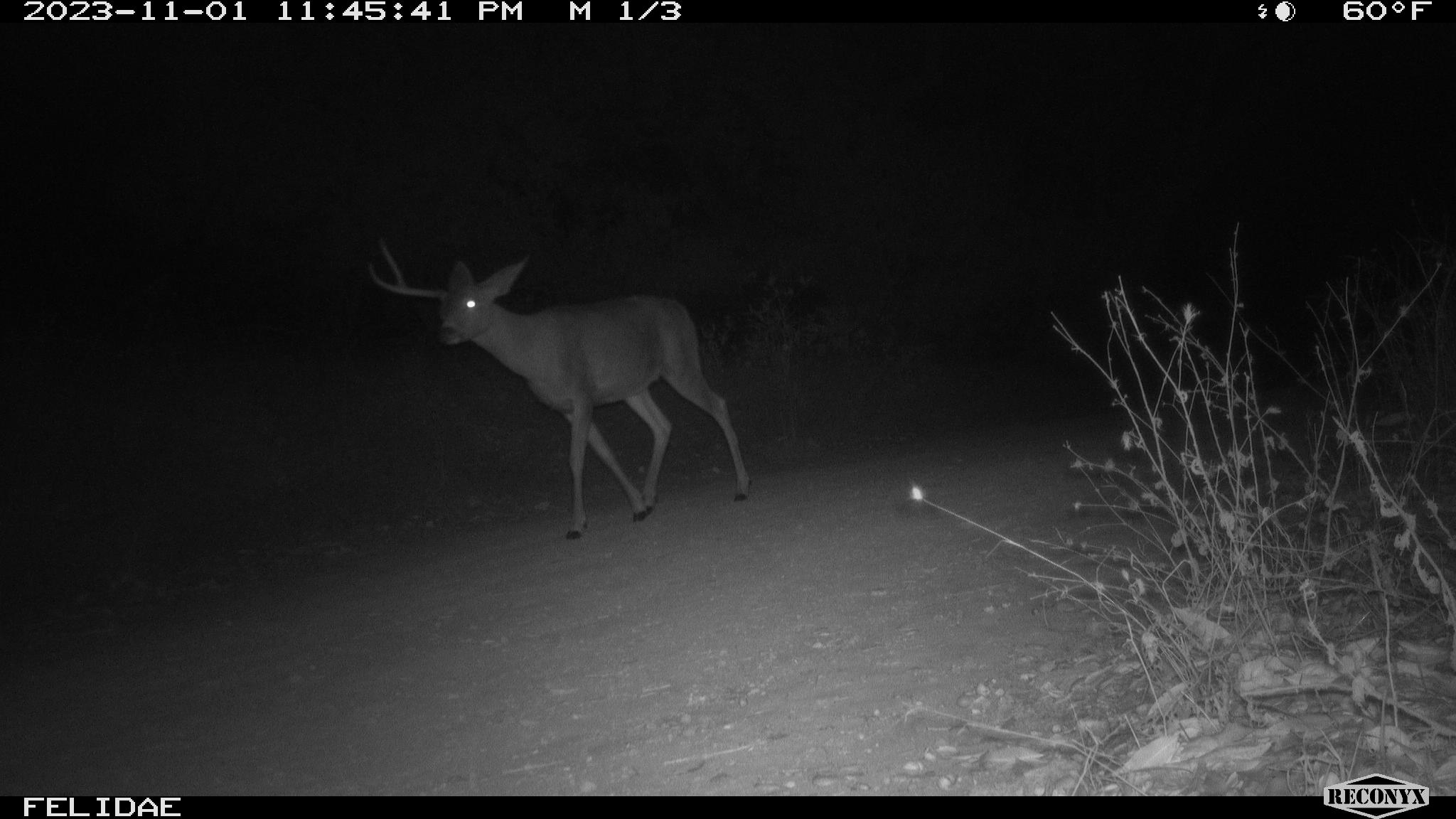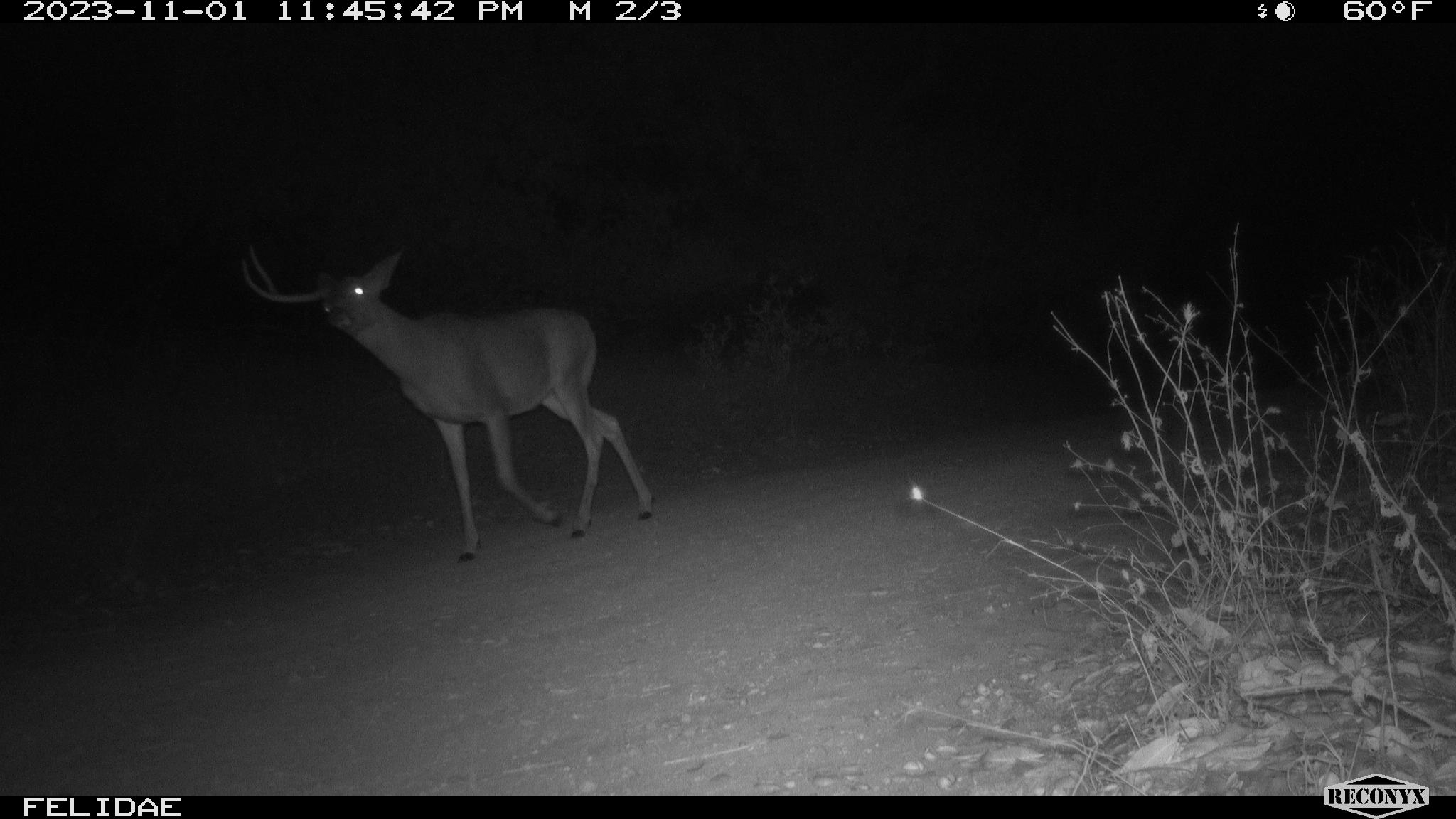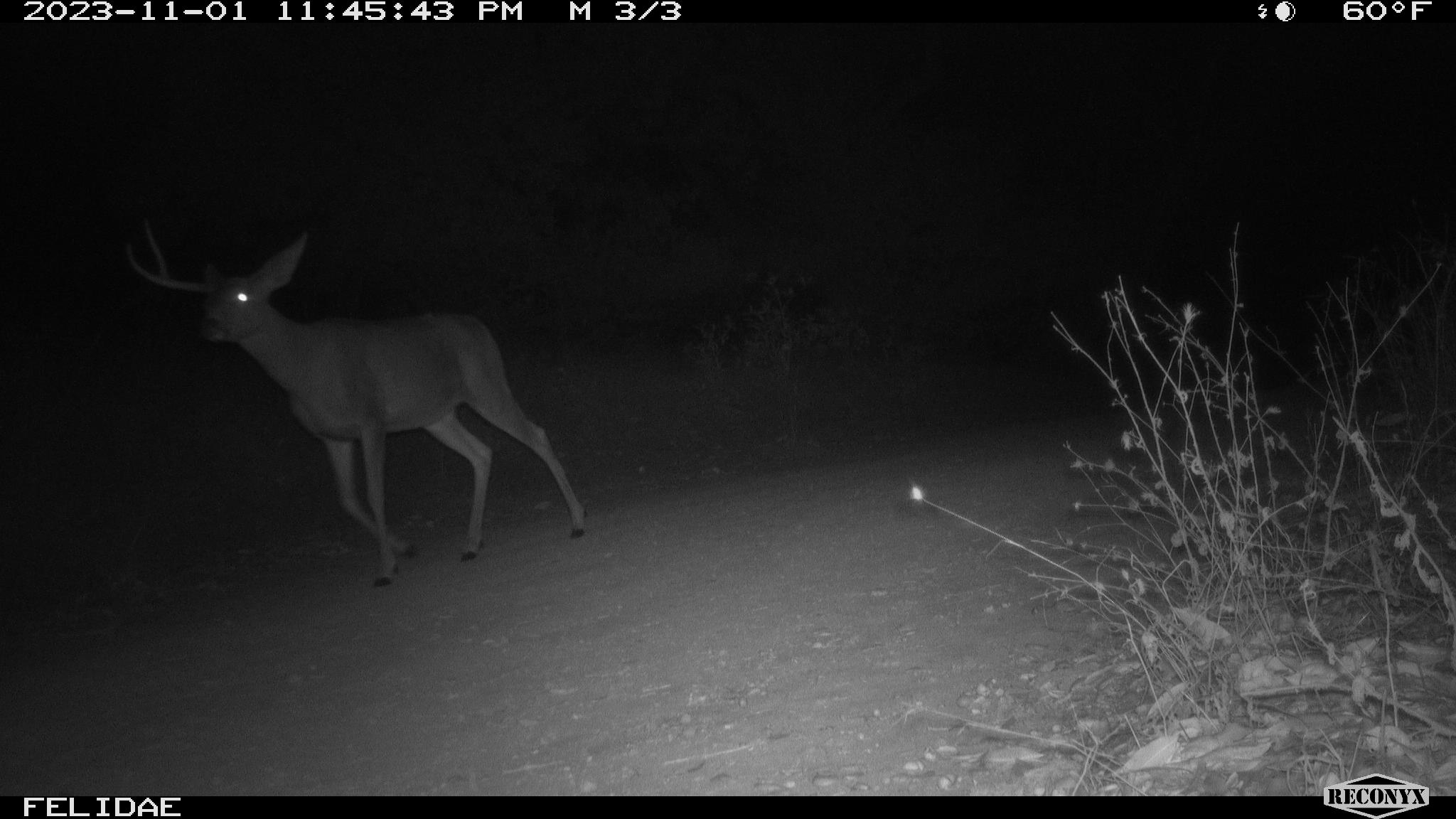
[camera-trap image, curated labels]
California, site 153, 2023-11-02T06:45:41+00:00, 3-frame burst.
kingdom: Animalia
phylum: Chordata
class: Mammalia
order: Artiodactyla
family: Cervidae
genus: Odocoileus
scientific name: Odocoileus hemionus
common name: mule deer